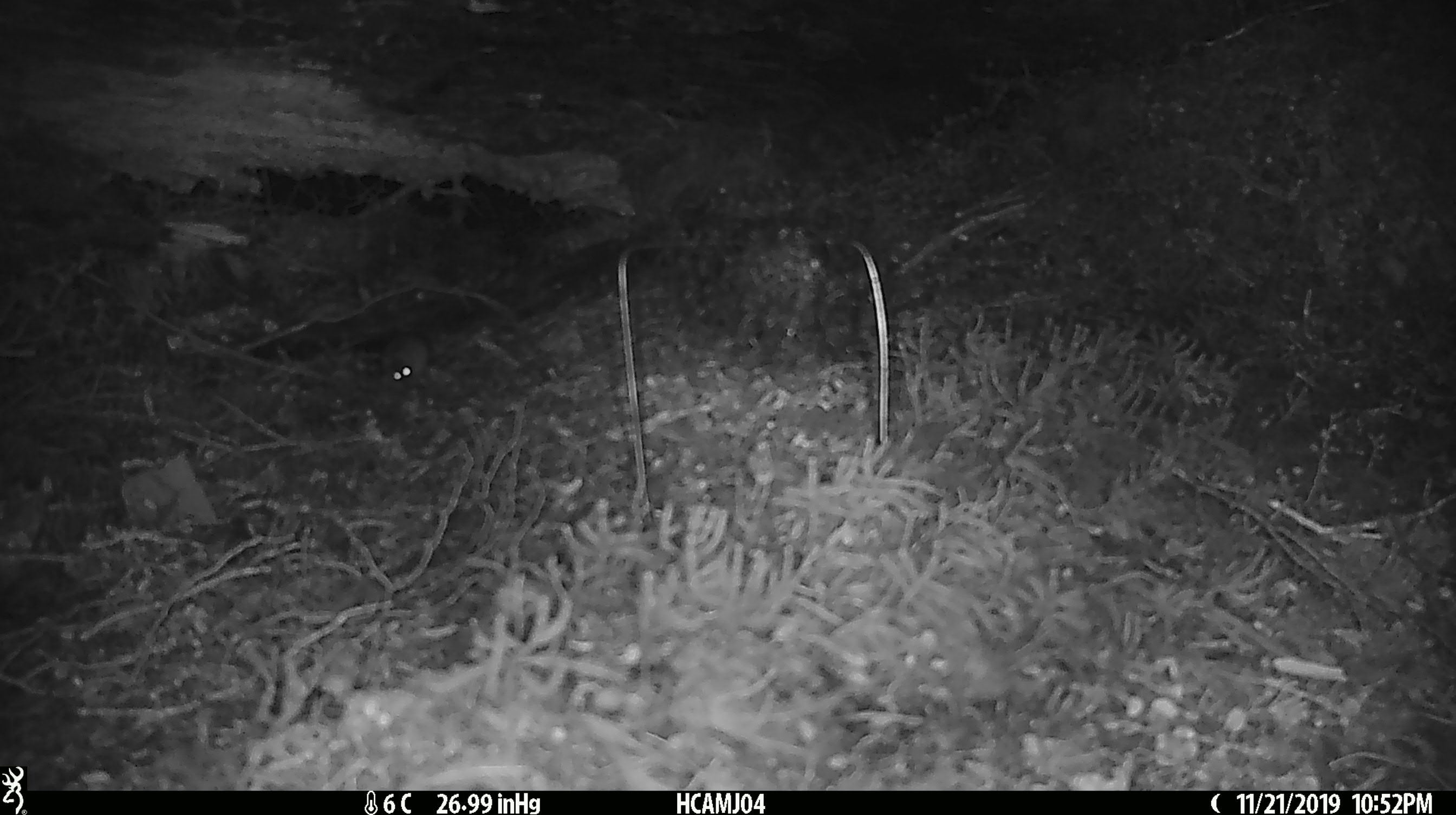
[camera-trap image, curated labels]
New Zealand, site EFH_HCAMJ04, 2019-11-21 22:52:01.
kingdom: Animalia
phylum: Chordata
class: Mammalia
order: Rodentia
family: Muridae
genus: Mus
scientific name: Mus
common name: mouse